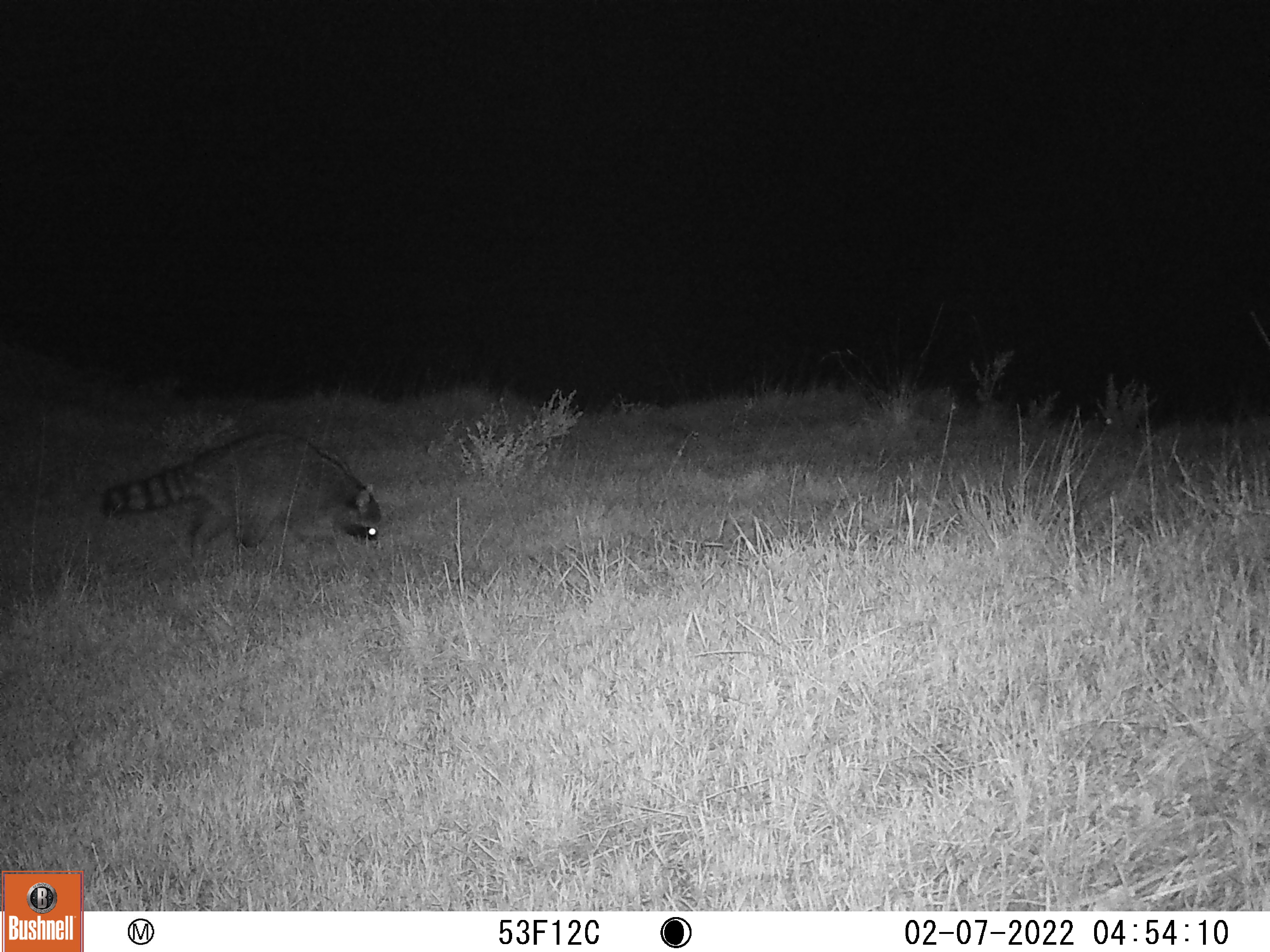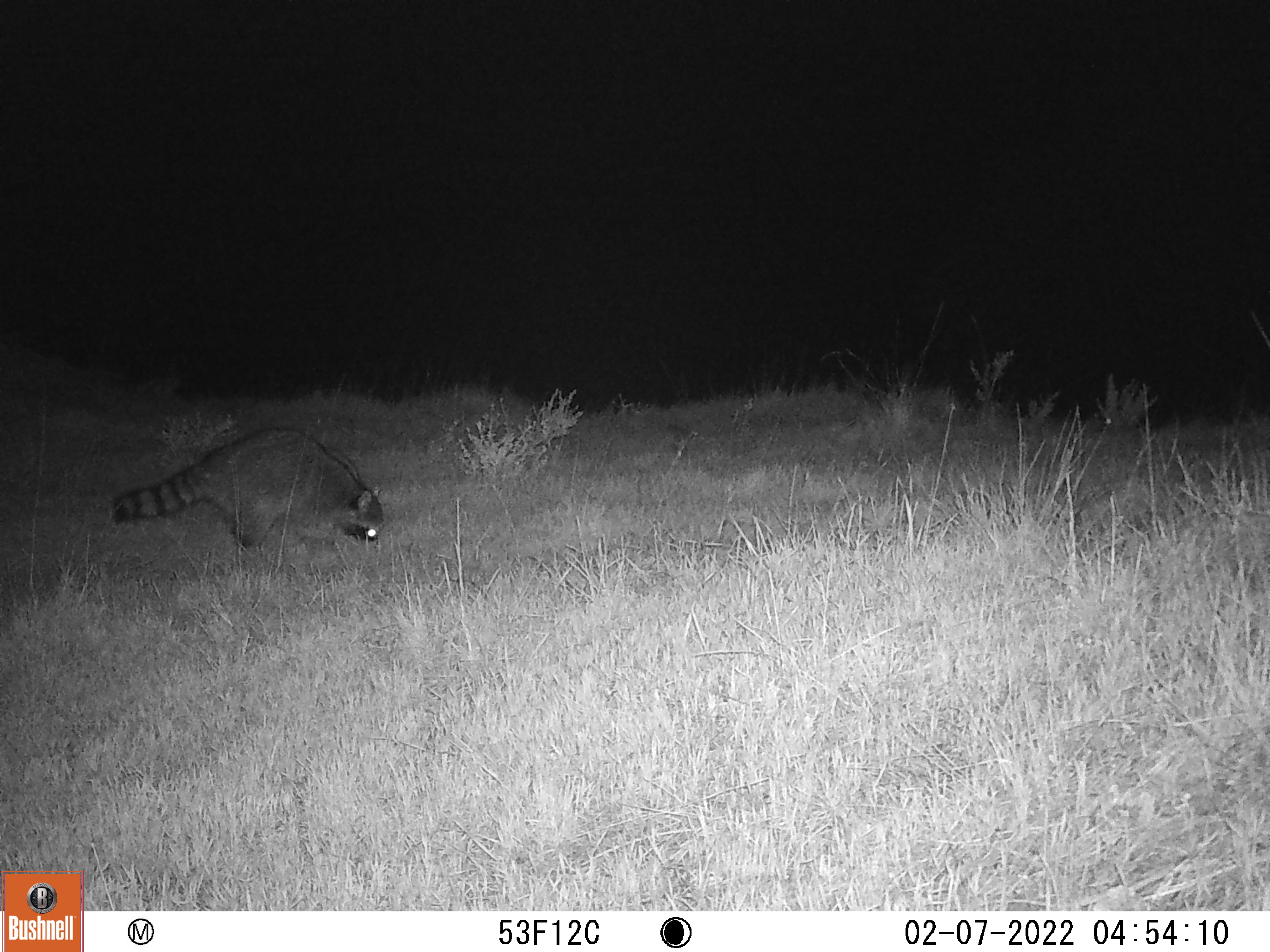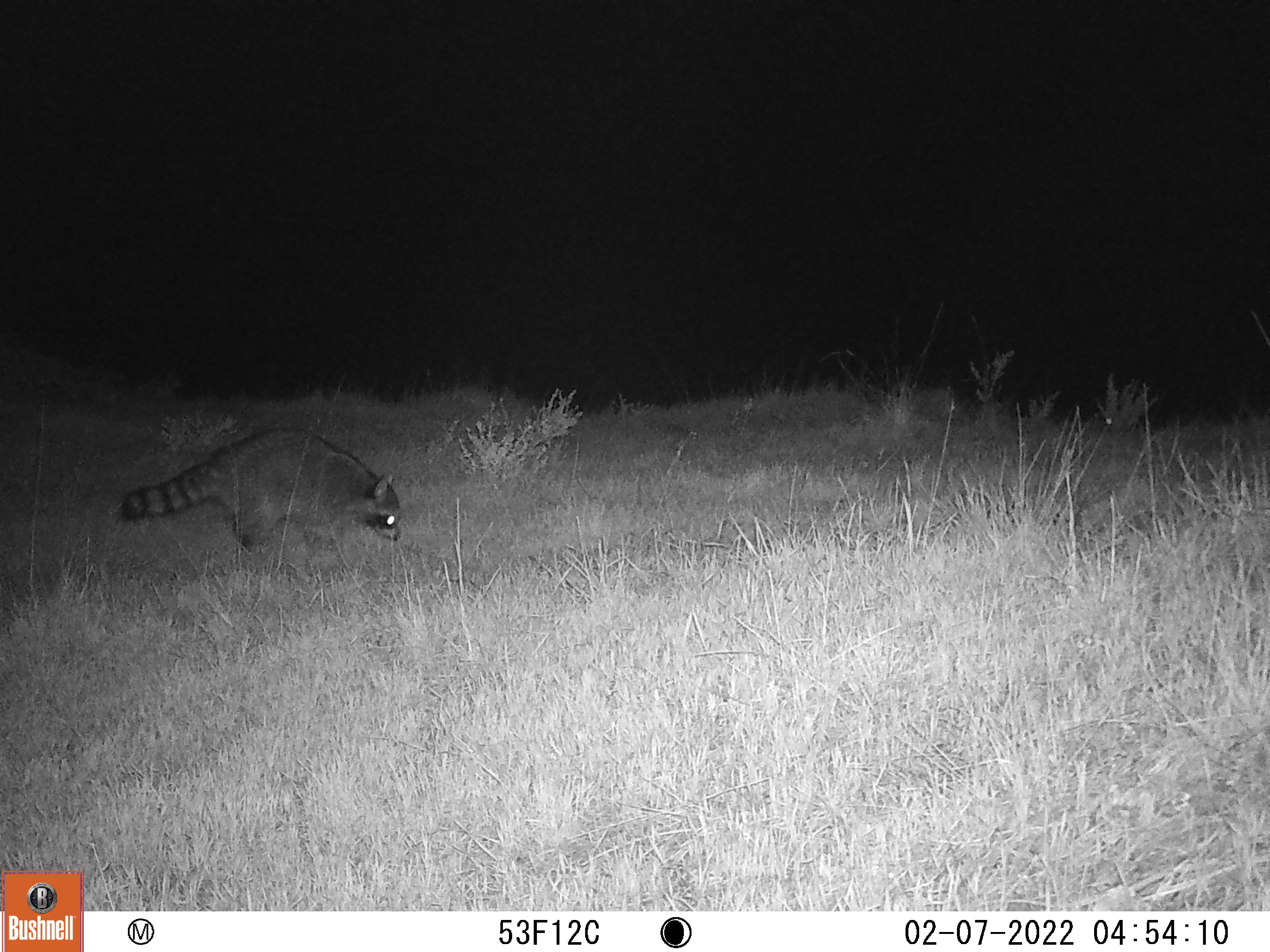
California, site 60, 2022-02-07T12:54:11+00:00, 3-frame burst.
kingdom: Animalia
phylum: Chordata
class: Mammalia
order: Carnivora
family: Procyonidae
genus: Procyon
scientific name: Procyon lotor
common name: raccoon